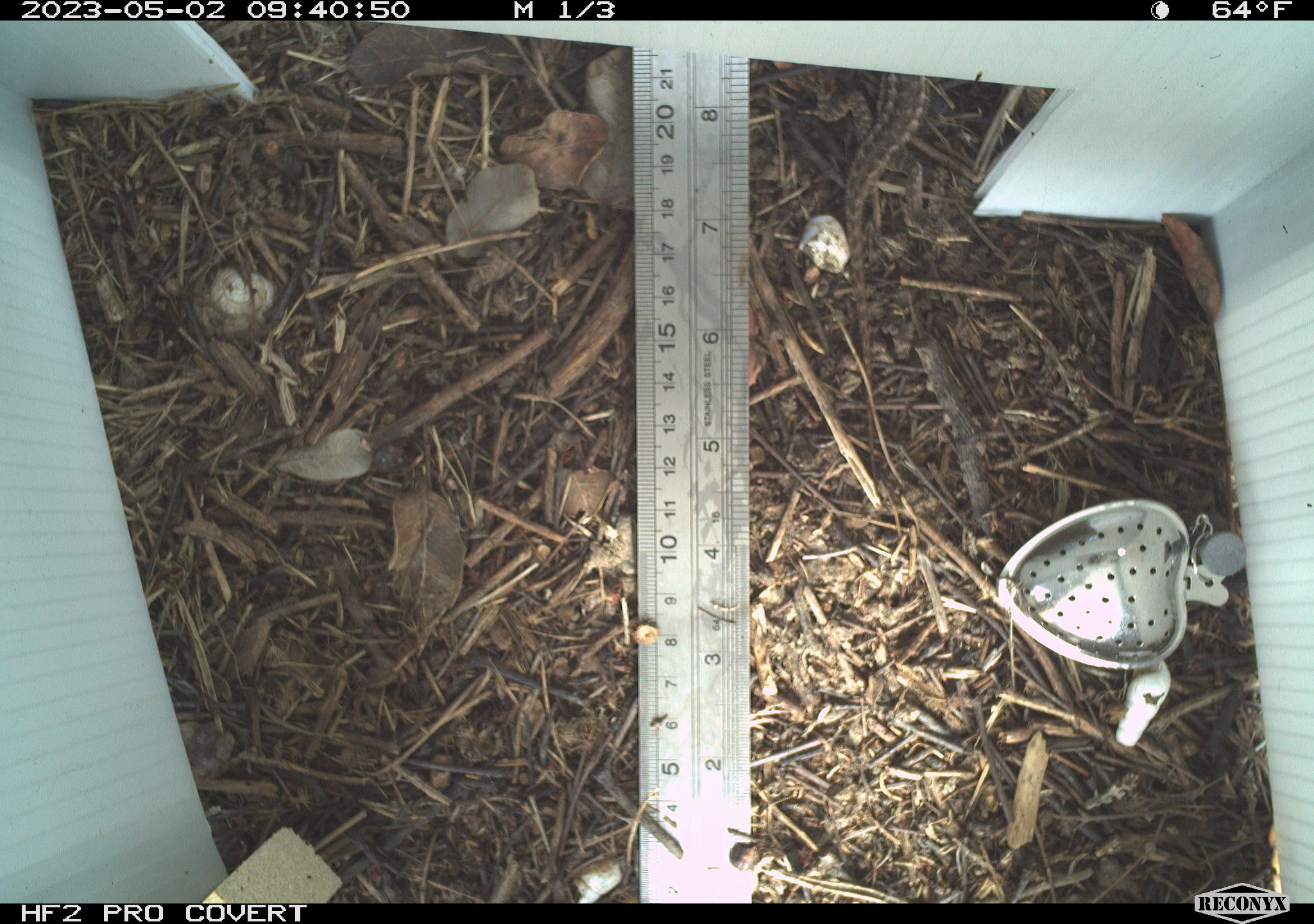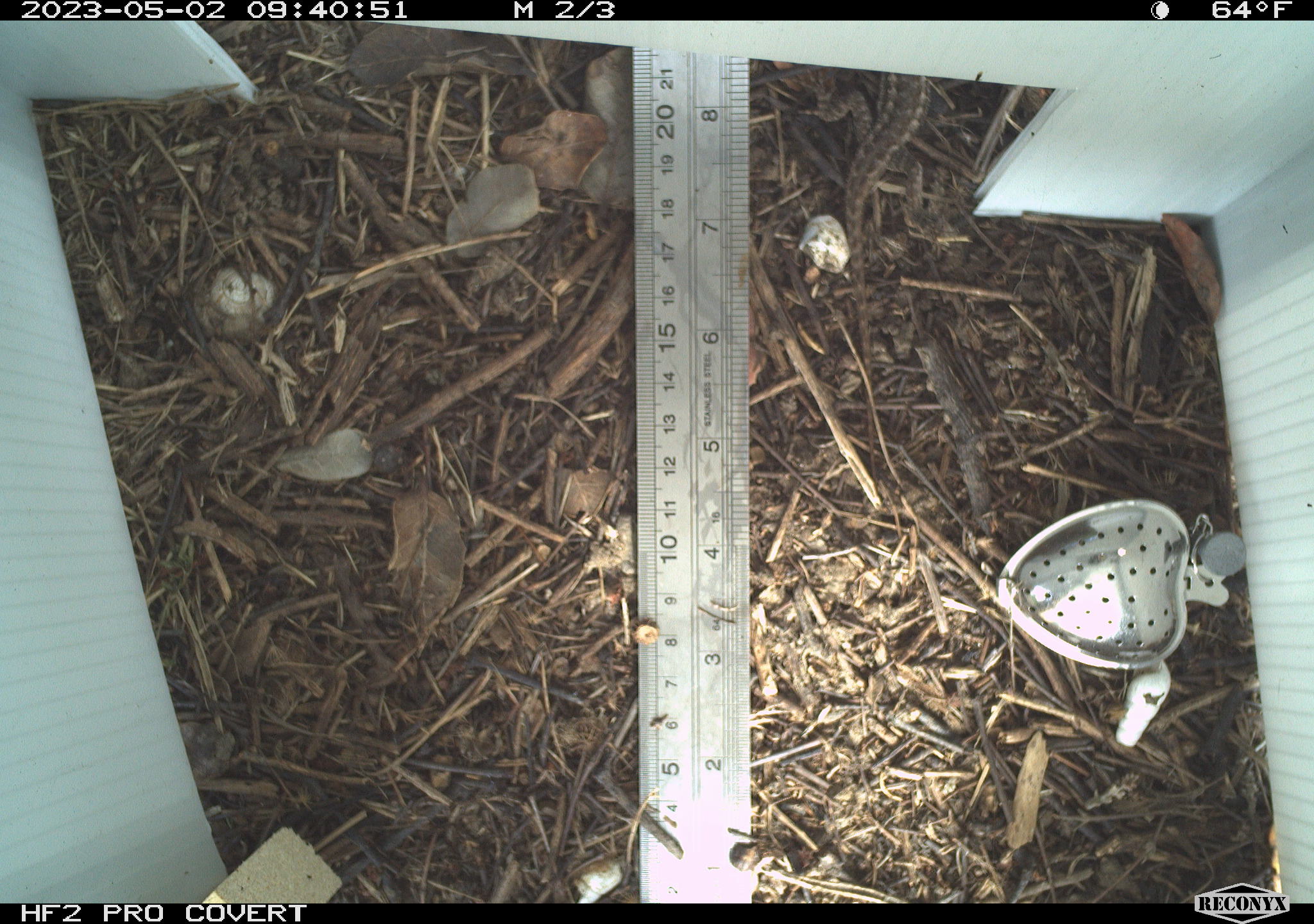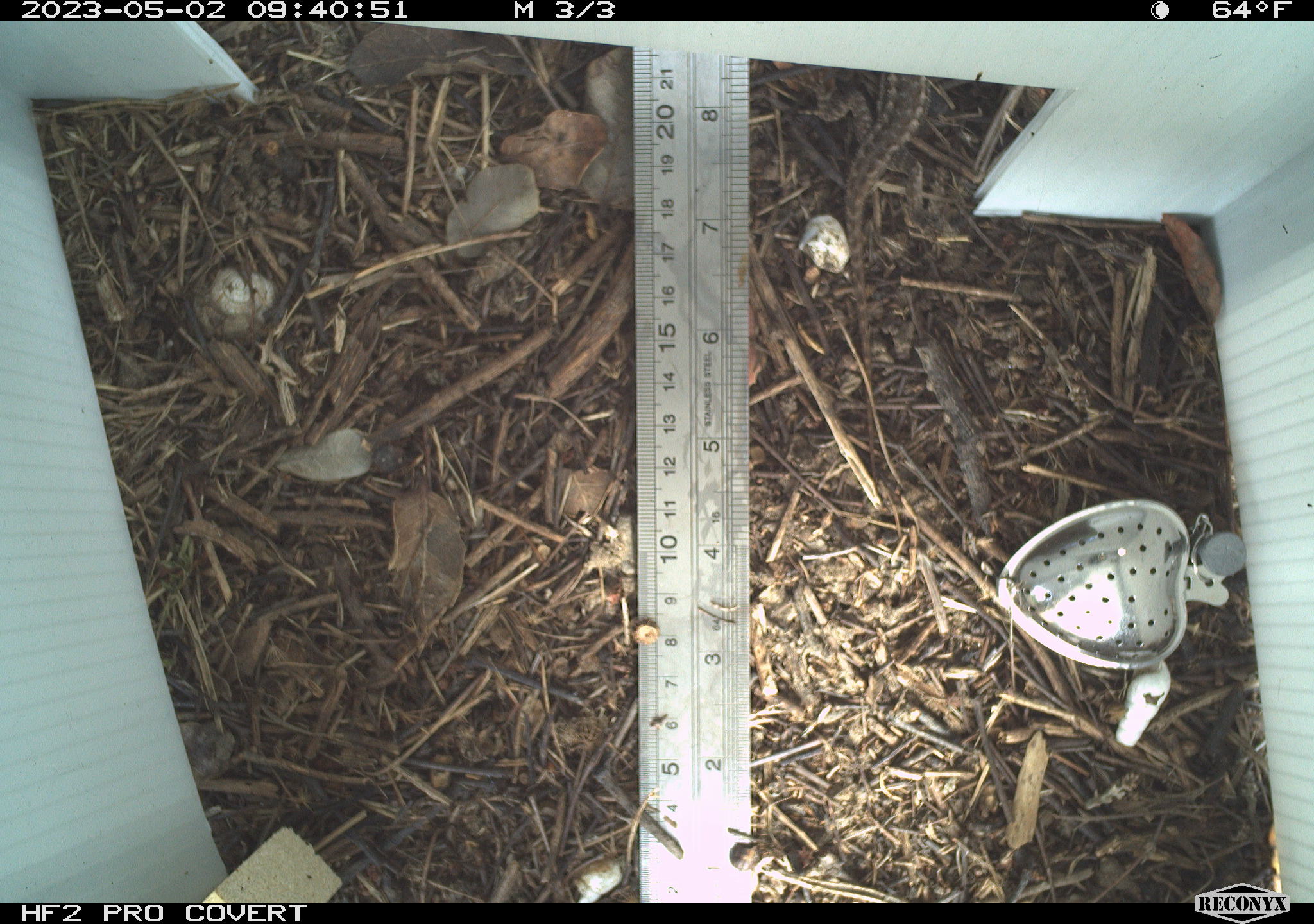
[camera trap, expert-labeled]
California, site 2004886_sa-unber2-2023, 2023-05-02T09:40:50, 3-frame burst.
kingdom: Animalia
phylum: Chordata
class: Reptilia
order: Squamata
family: Phrynosomatidae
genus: Sceloporus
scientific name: Sceloporus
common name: spiny lizards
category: sceloporus species